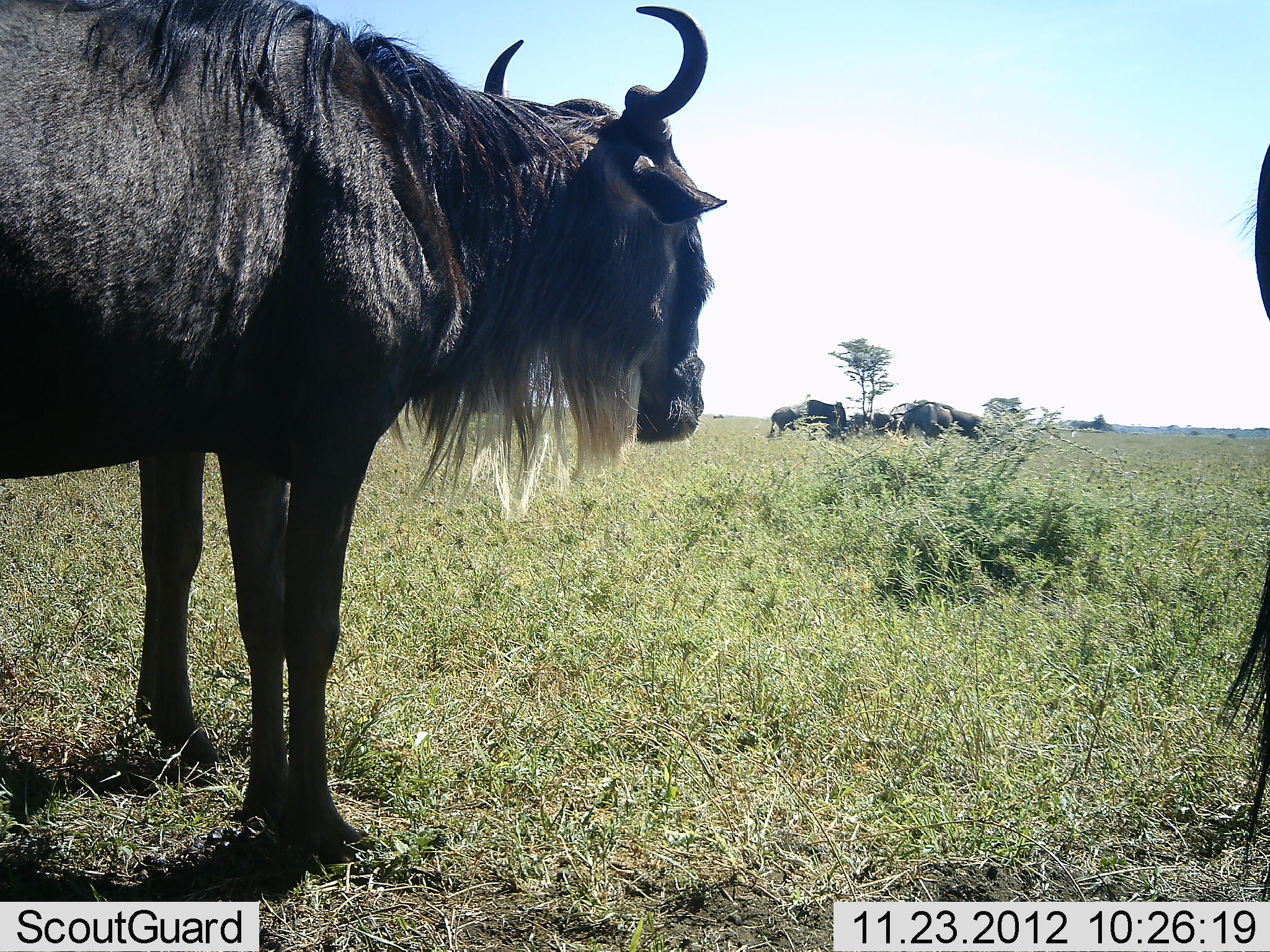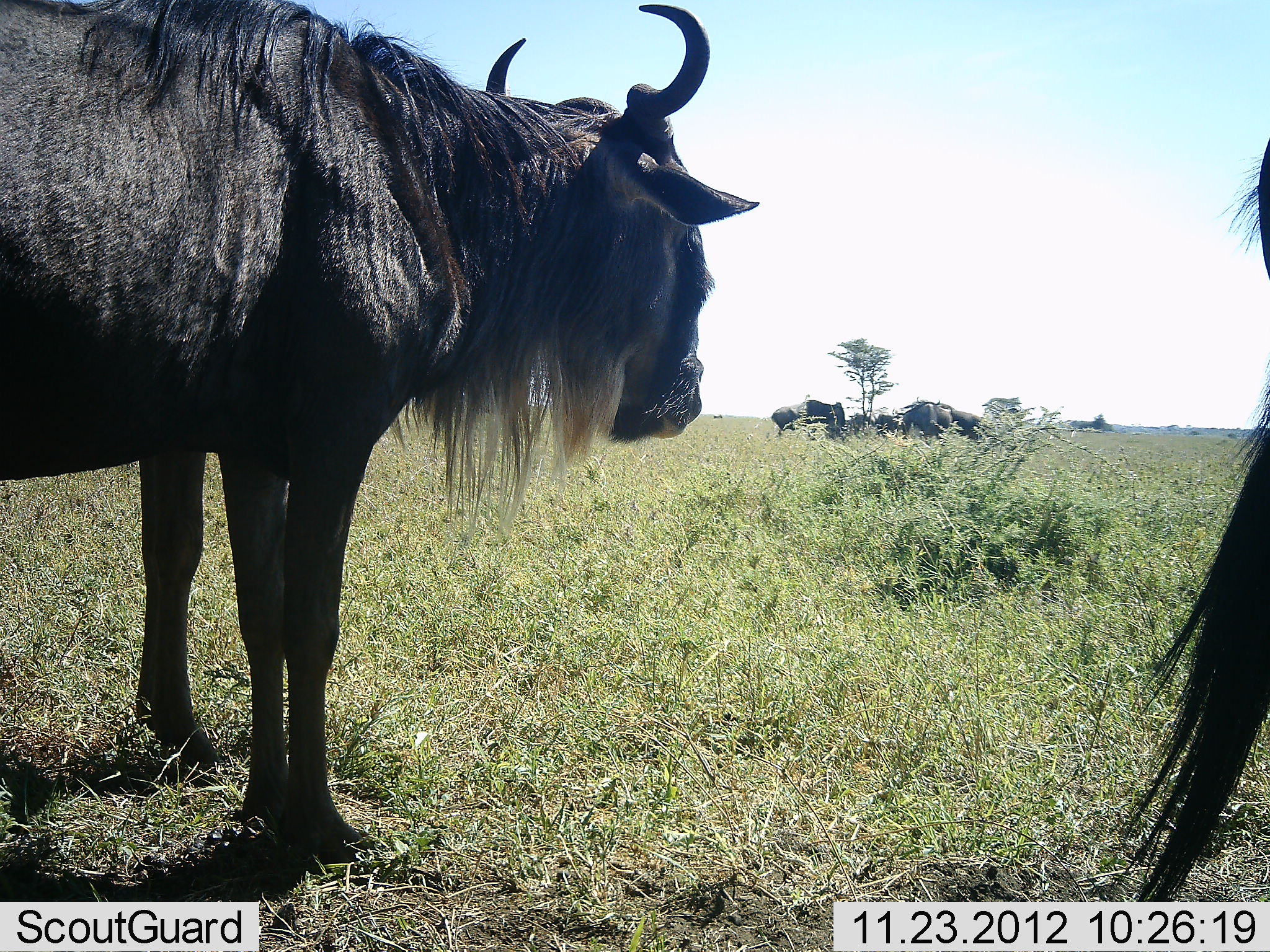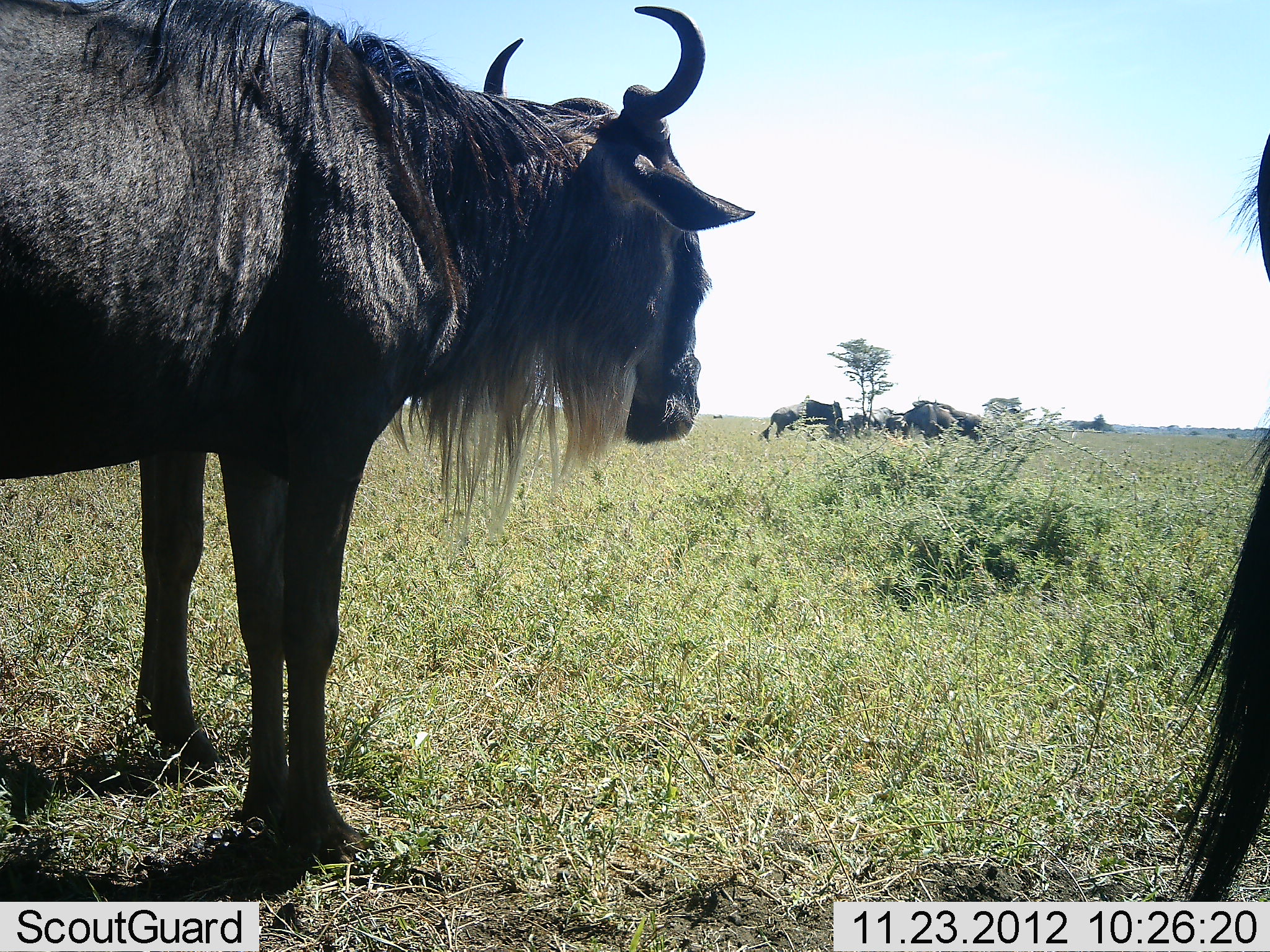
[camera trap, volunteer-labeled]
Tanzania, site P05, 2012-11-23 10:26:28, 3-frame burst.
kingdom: Animalia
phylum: Chordata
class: Mammalia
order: Artiodactyla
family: Bovidae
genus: Connochaetes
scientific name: Connochaetes taurinus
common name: blue wildebeest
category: wildebeest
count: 6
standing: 100%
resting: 10%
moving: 0%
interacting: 0%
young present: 0%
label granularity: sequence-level